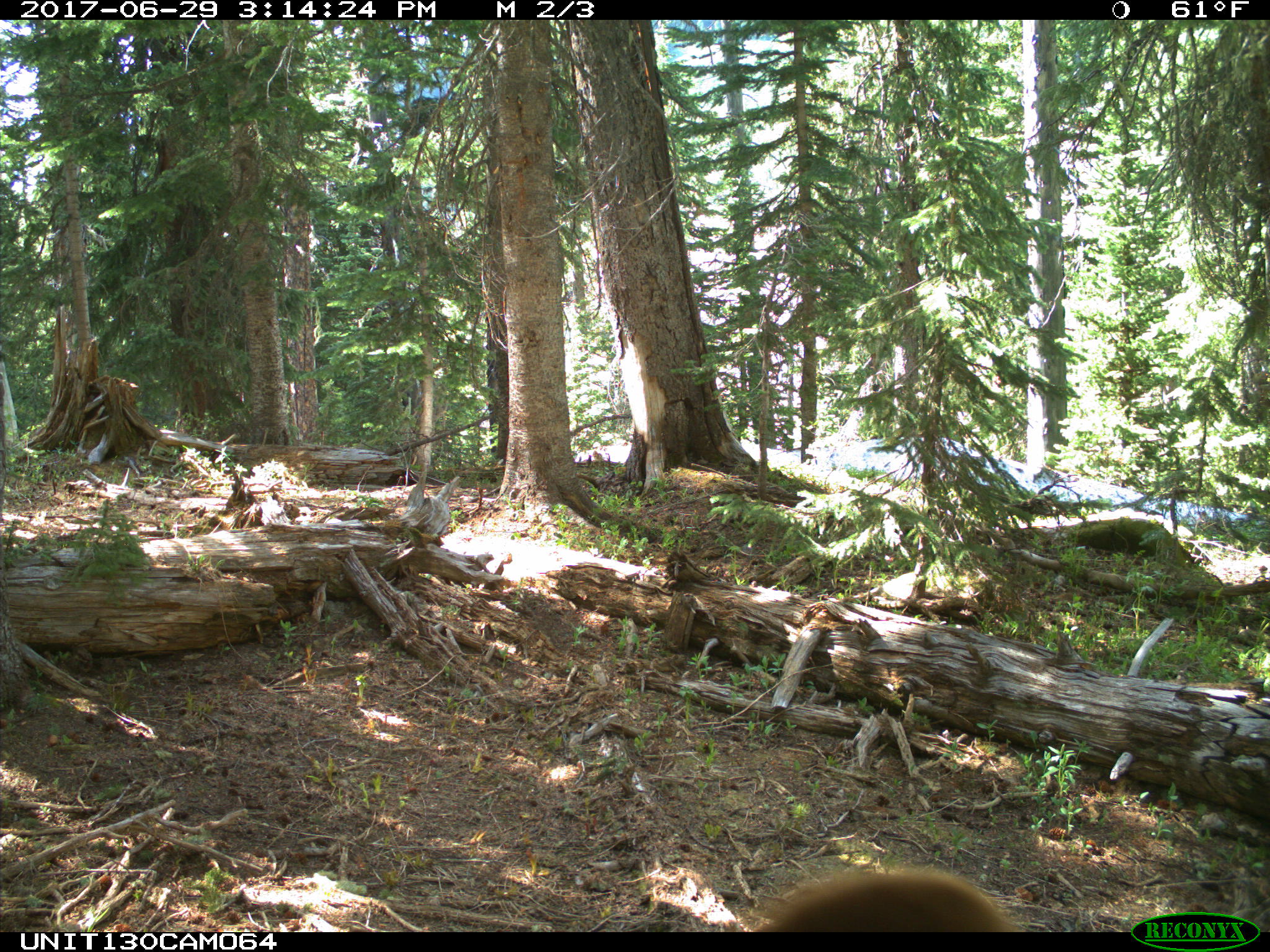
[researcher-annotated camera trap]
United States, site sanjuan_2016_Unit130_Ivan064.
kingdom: Animalia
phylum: Chordata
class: Mammalia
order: Carnivora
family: Ursidae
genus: Ursus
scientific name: Ursus americanus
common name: american black bear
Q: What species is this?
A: Ursus americanus (american black bear).